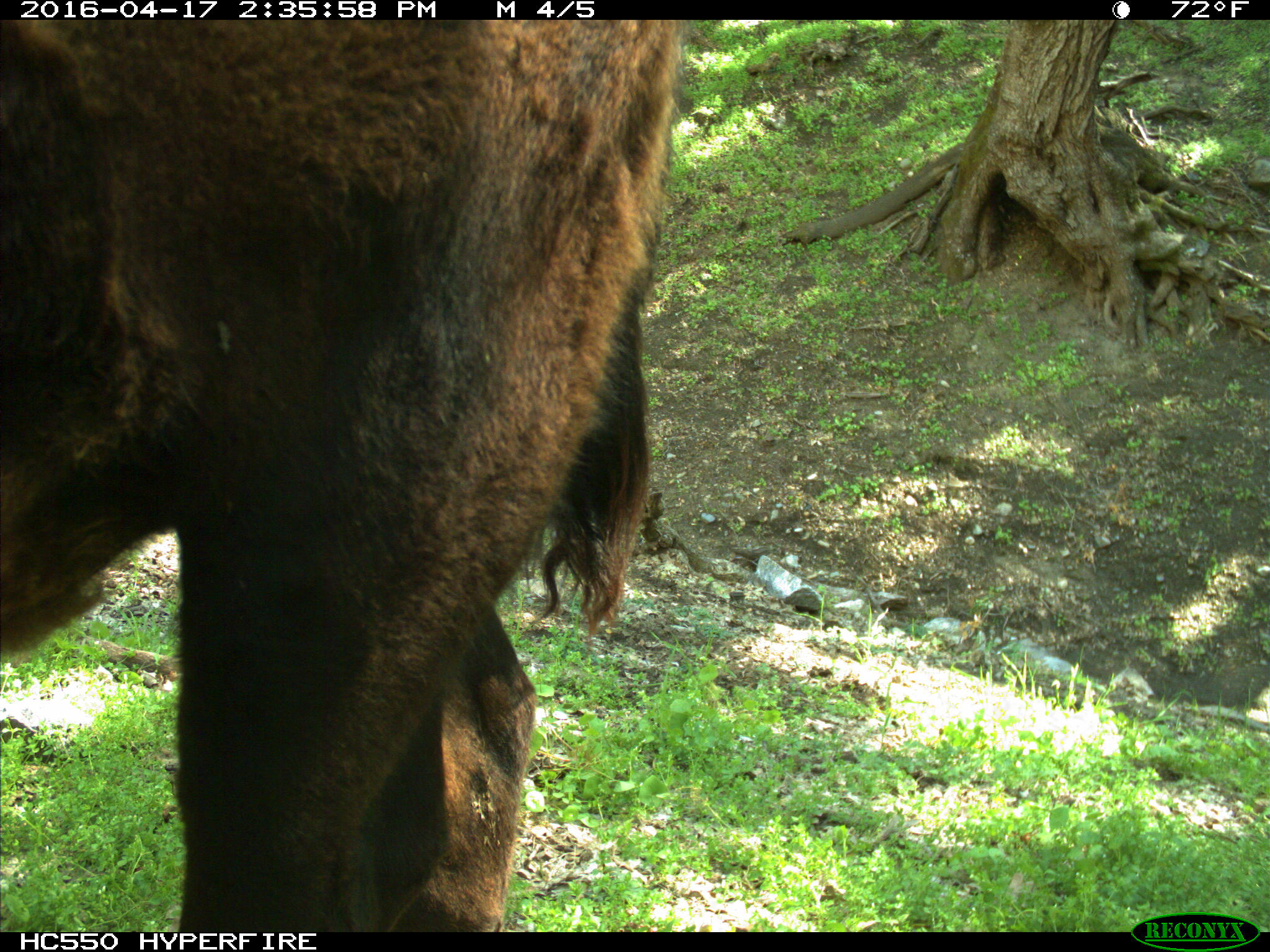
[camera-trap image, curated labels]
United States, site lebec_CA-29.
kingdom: Animalia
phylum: Chordata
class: Mammalia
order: Artiodactyla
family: Bovidae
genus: Bos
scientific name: Bos taurus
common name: domestic cow